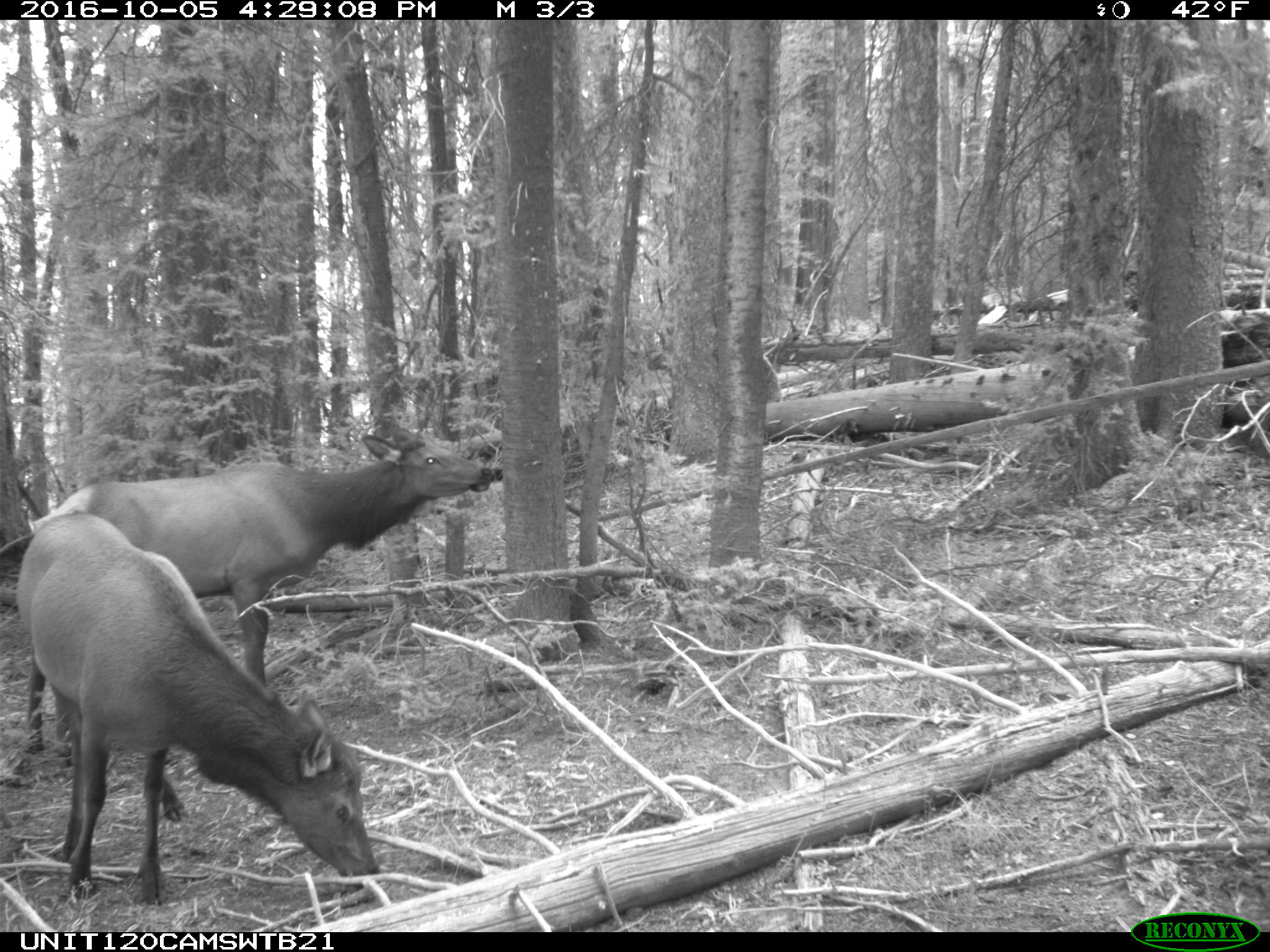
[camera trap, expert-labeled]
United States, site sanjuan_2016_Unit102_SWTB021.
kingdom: Animalia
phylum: Chordata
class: Mammalia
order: Artiodactyla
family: Cervidae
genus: Cervus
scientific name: Cervus elaphus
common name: red deer